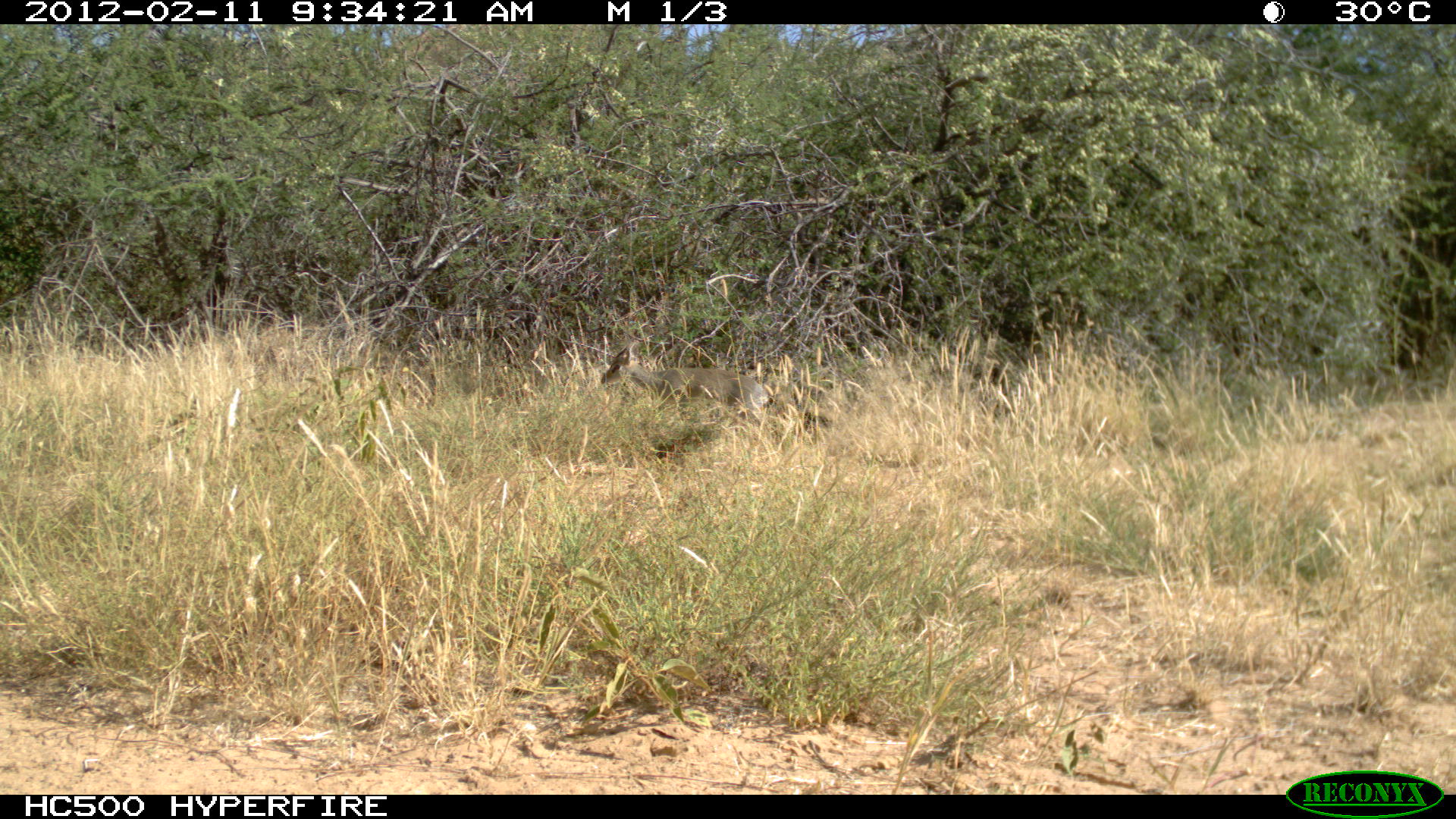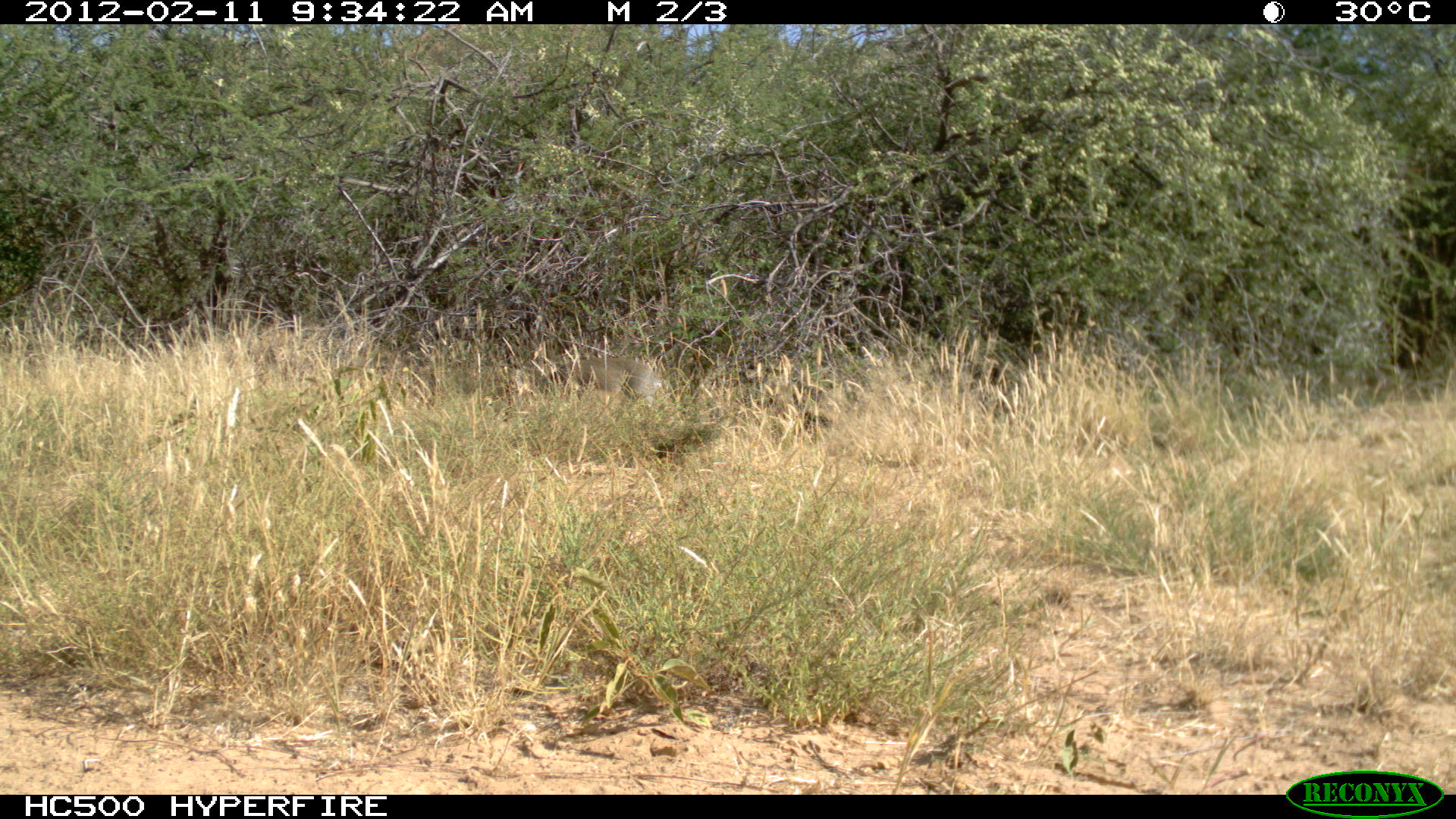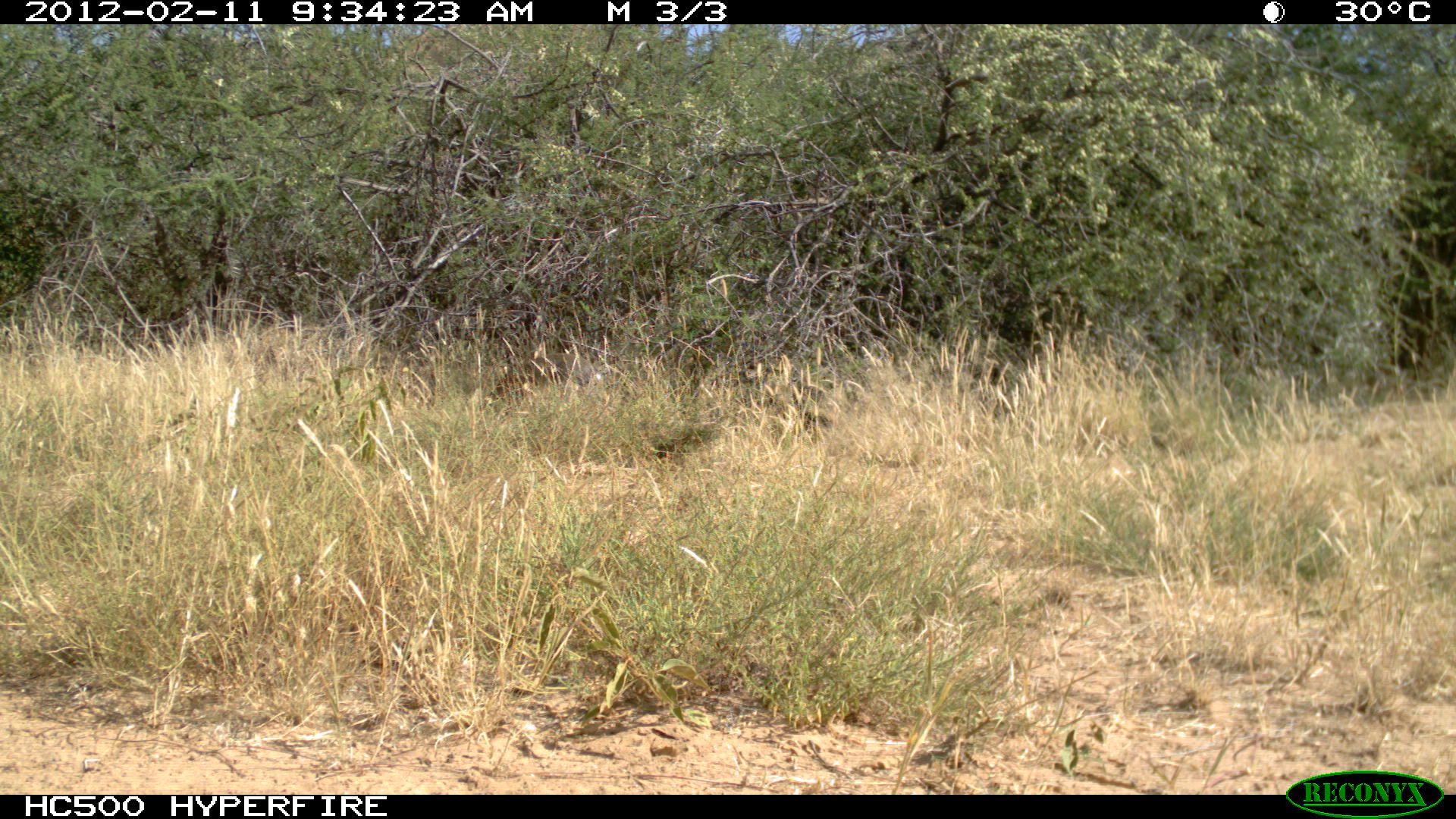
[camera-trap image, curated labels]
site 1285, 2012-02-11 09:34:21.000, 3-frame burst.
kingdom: Animalia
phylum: Chordata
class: Mammalia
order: Artiodactyla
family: Bovidae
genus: Madoqua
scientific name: Madoqua guentheri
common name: günther's dik-dik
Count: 1.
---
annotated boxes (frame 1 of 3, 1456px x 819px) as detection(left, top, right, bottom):
madoqua guentheri: detection(599, 336, 772, 414)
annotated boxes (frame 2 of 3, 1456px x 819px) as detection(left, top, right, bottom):
madoqua guentheri: detection(528, 337, 662, 405)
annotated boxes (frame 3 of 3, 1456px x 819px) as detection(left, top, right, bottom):
madoqua guentheri: detection(488, 350, 602, 401)